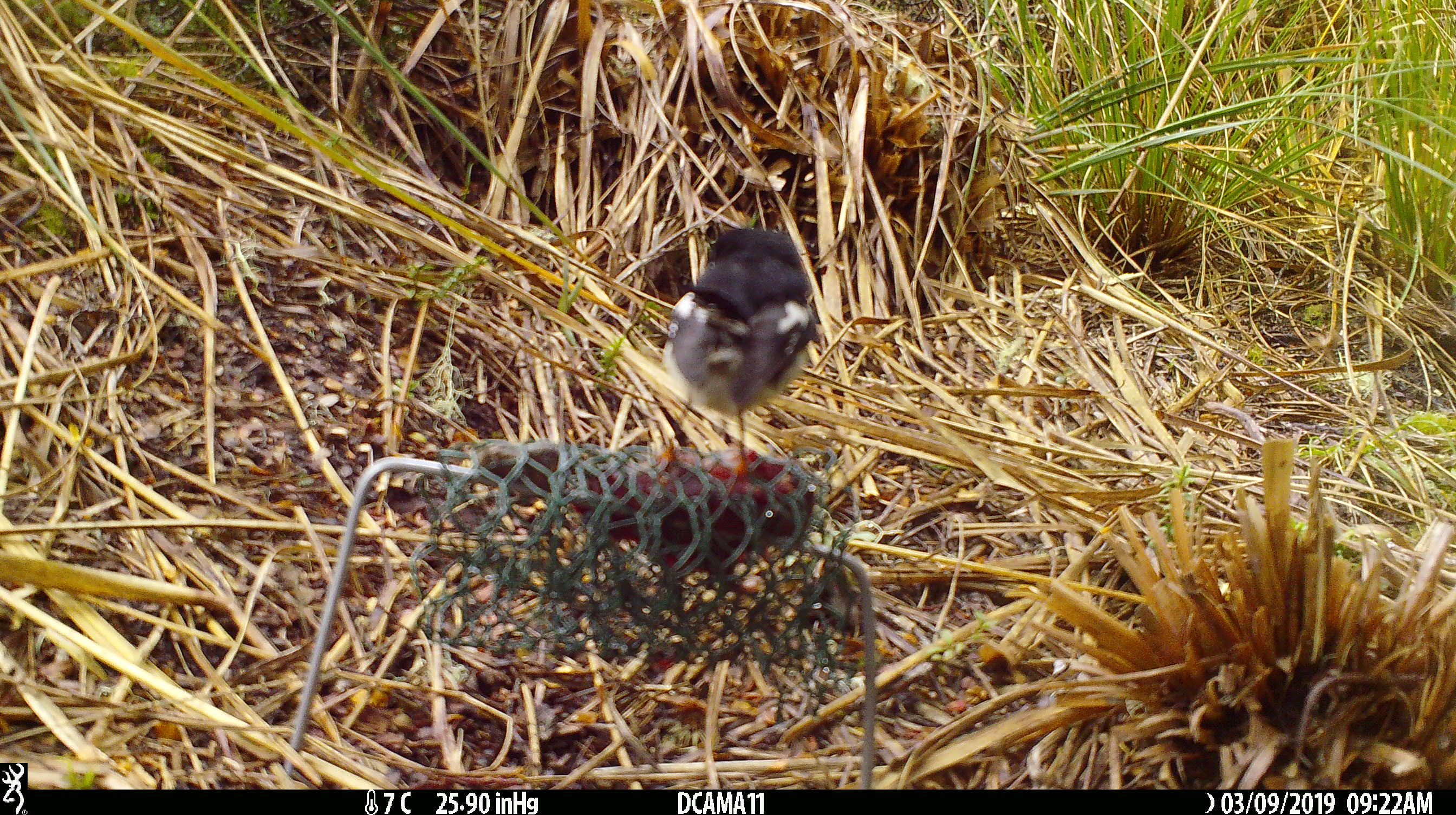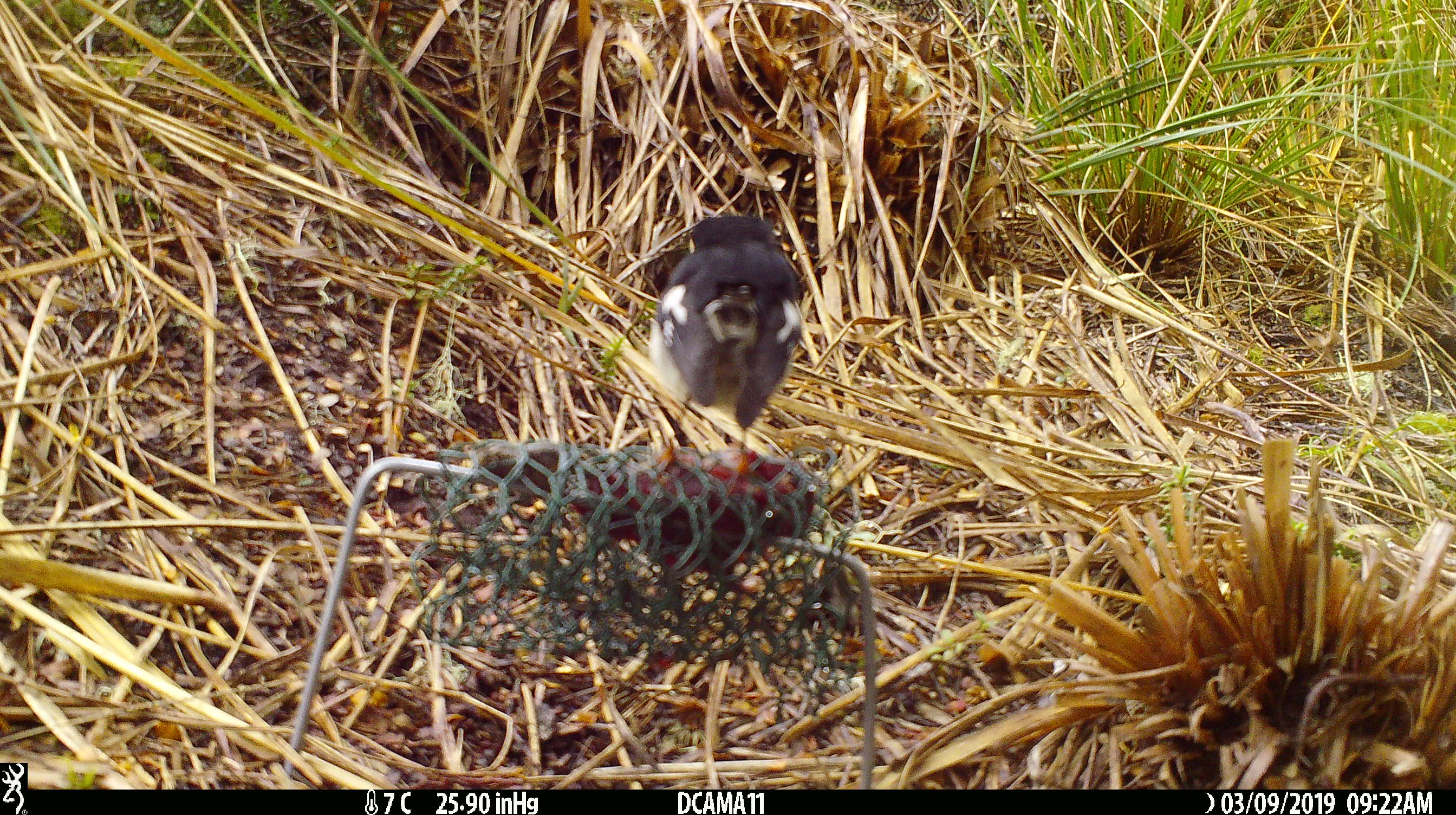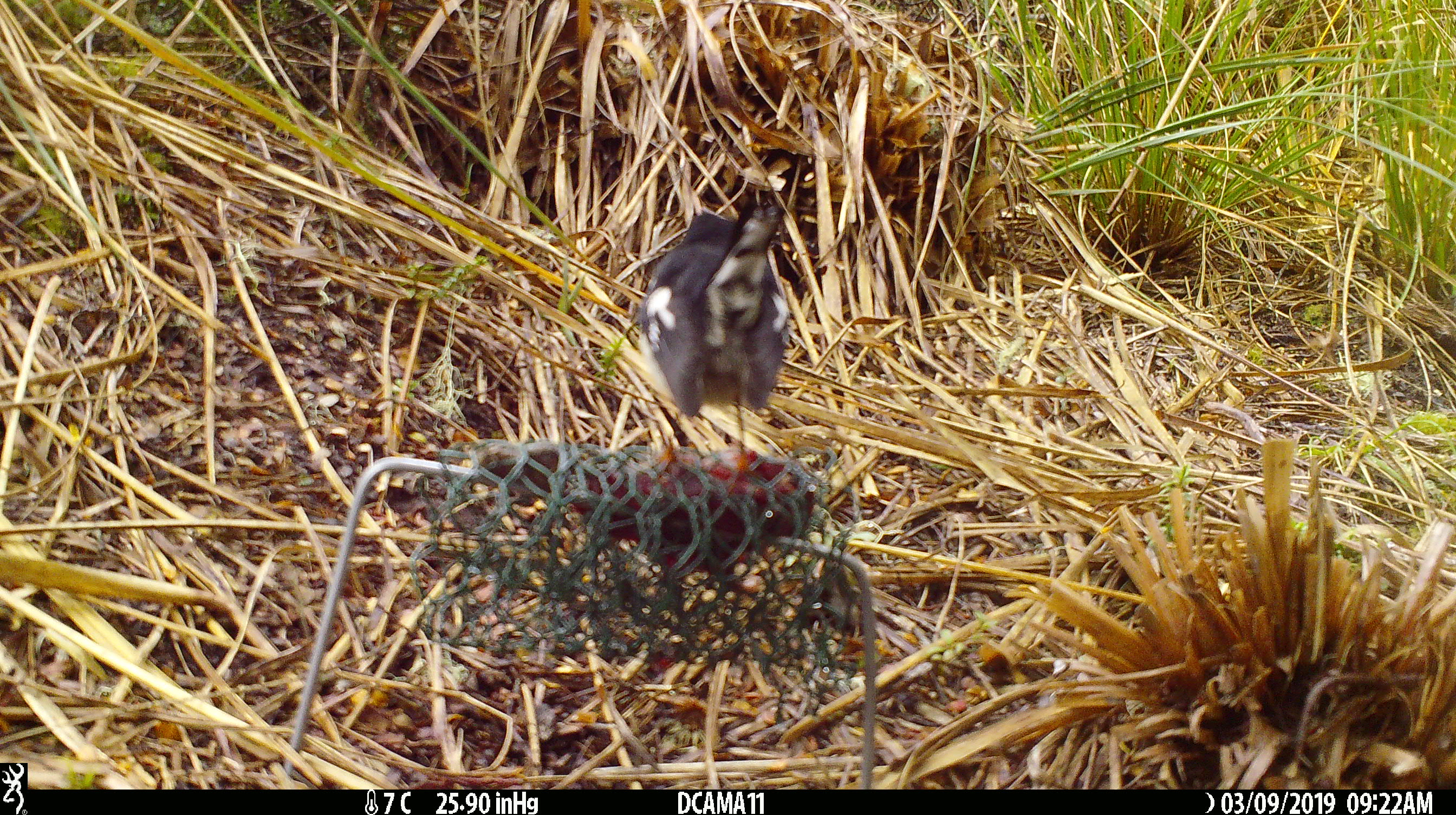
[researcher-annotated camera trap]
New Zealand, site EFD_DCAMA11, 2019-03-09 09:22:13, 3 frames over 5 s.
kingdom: Animalia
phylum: Chordata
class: Aves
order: Passeriformes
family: Petroicidae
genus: Petroica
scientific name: Petroica macrocephala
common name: tomtit